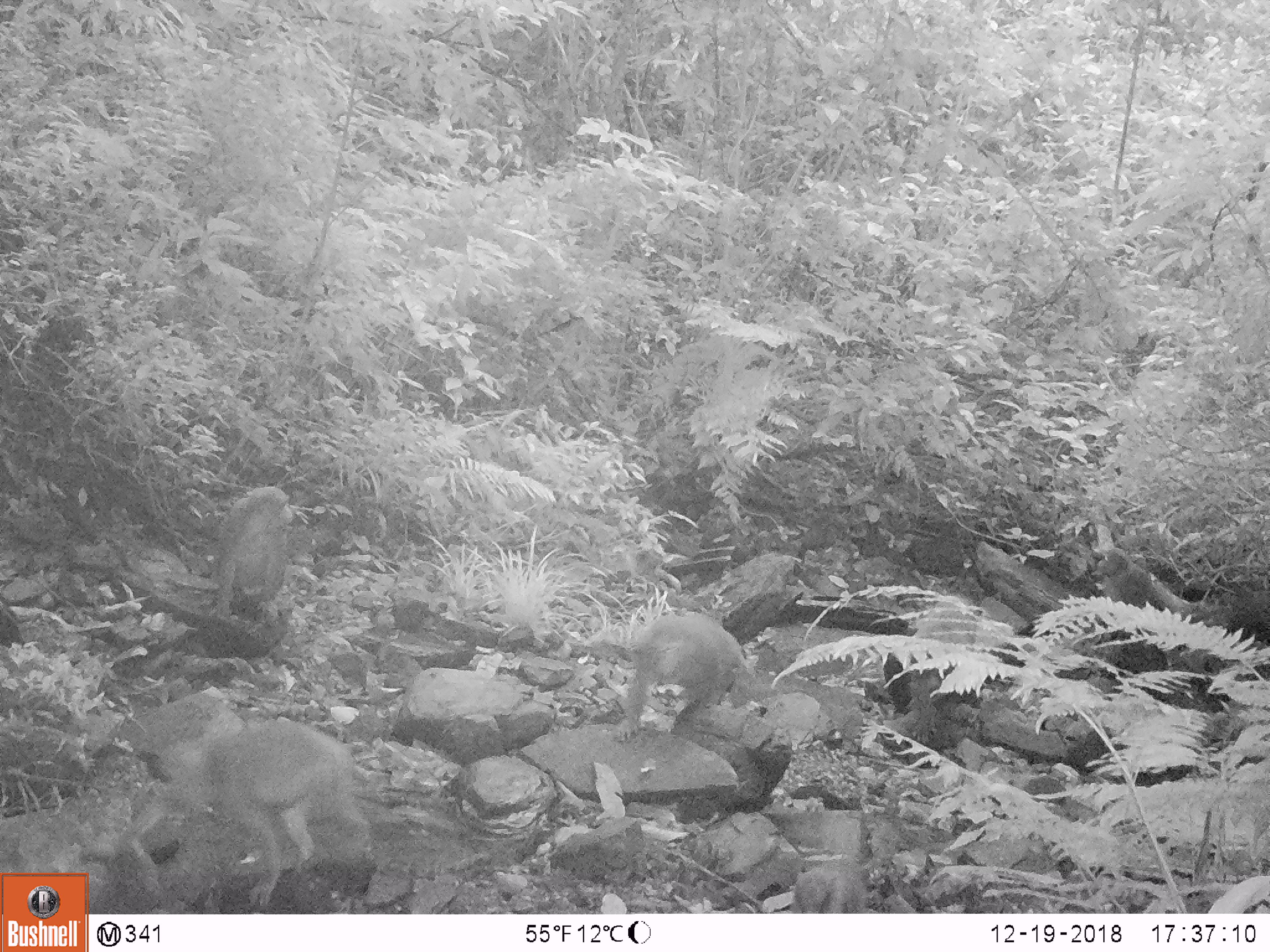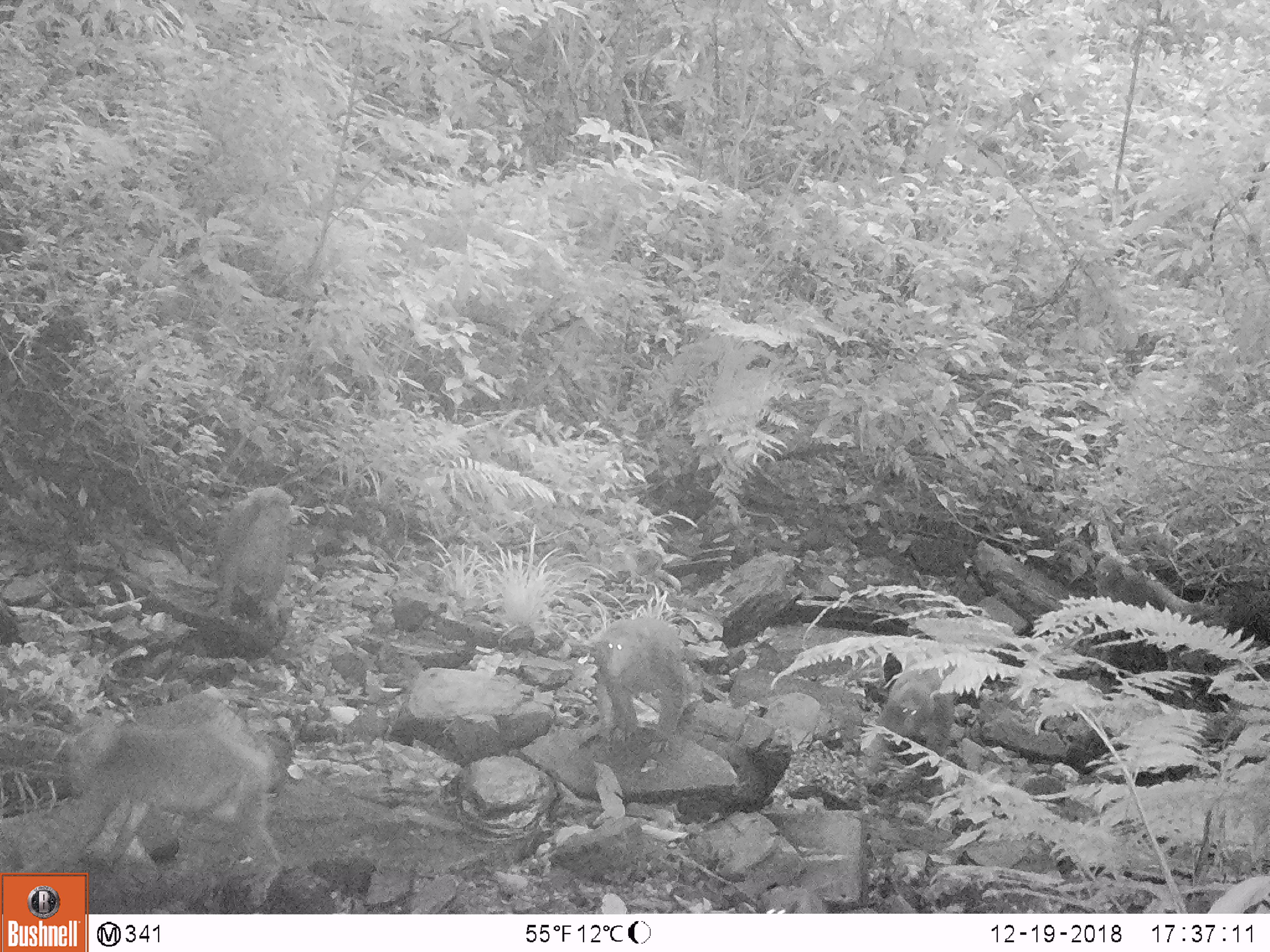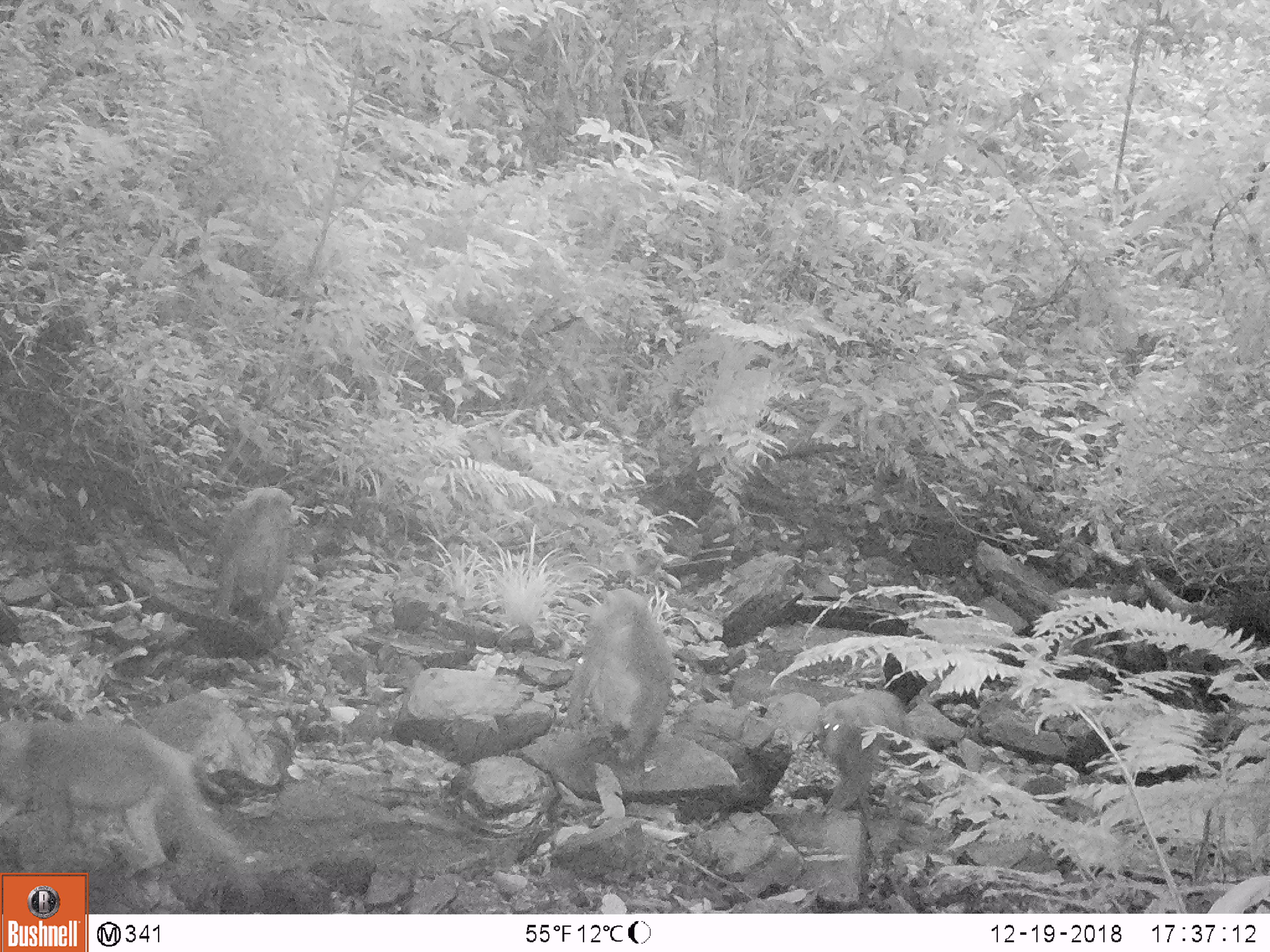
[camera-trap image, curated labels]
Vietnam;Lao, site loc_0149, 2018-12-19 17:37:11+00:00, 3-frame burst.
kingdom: Animalia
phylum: Chordata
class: Mammalia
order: Primates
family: Cercopithecidae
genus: Macaca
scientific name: Macaca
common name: macaques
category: assam or rhesus macaque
Assam or rhesus macaque (macaques) (Macaca). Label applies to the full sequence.